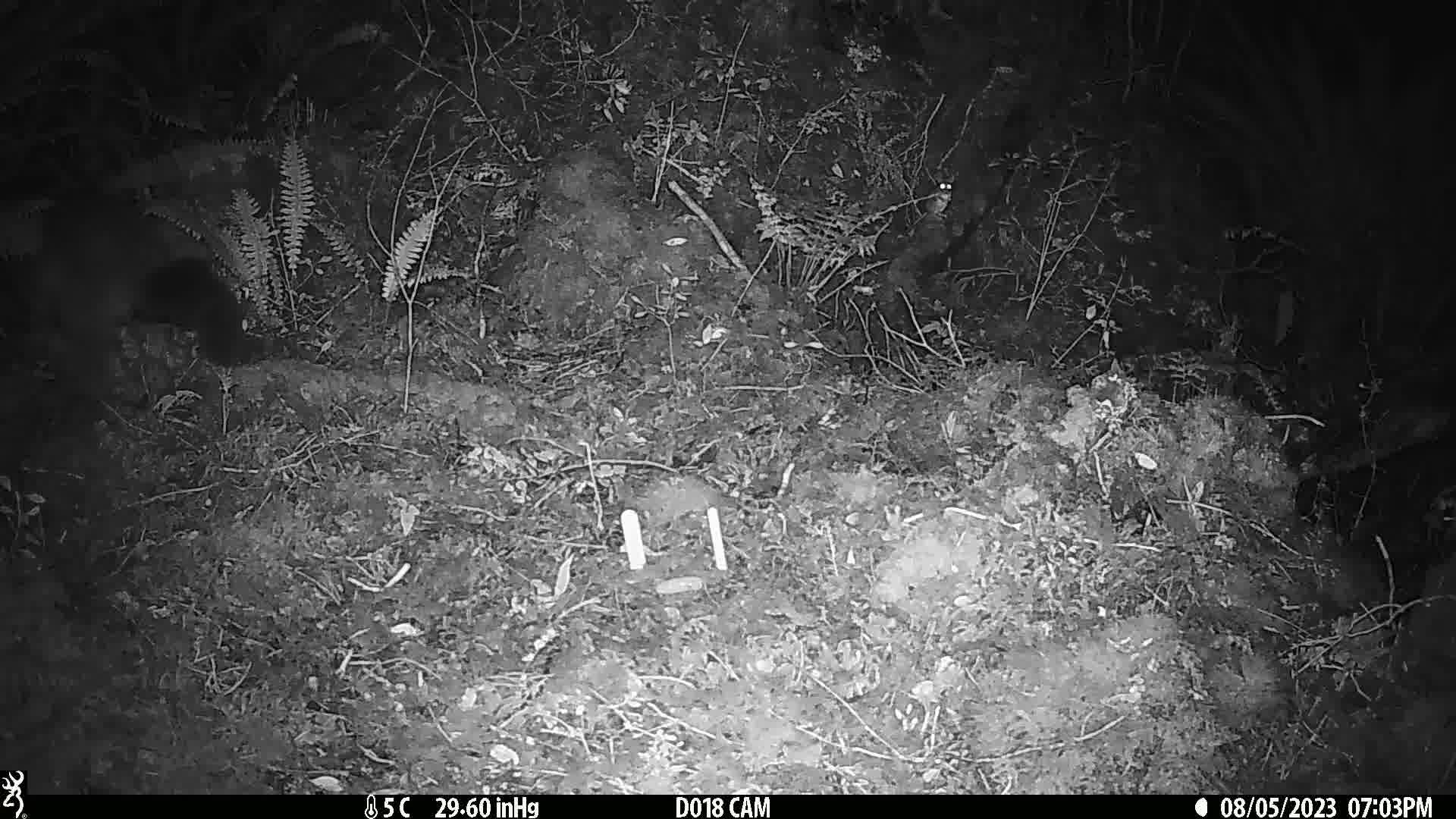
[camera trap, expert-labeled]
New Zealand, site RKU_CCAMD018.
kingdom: Animalia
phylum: Chordata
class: Mammalia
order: Diprotodontia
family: Phalangeridae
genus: Trichosurus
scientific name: Trichosurus vulpecula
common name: common brushtail possum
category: possum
Possum (common brushtail possum) (Trichosurus vulpecula).